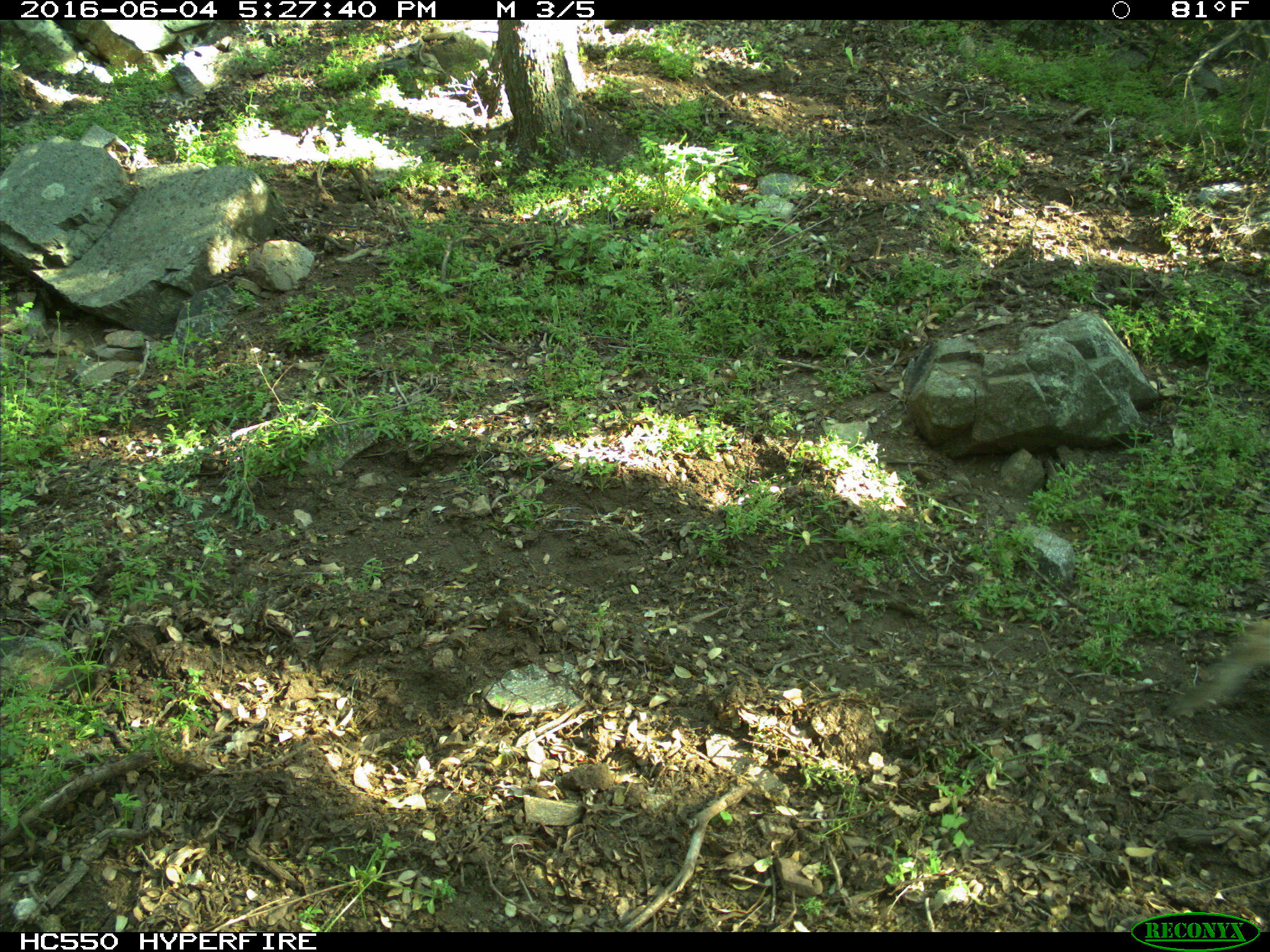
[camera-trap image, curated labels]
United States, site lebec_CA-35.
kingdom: Animalia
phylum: Chordata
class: Mammalia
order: Carnivora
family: Felidae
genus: Lynx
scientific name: Lynx rufus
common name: bobcat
Lynx rufus (bobcat).